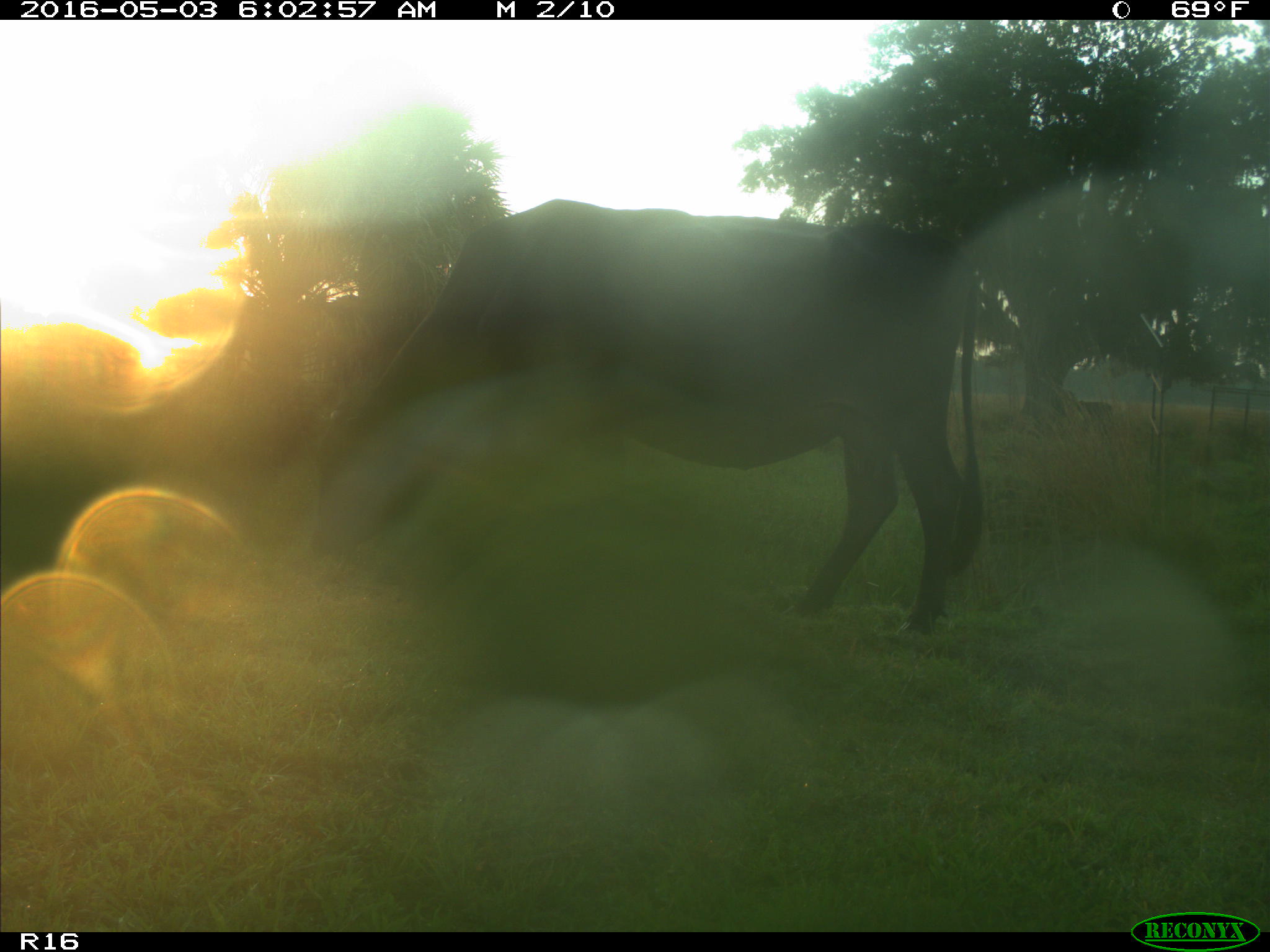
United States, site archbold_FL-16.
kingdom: Animalia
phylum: Chordata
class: Mammalia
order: Artiodactyla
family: Bovidae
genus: Bos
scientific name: Bos taurus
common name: domestic cow